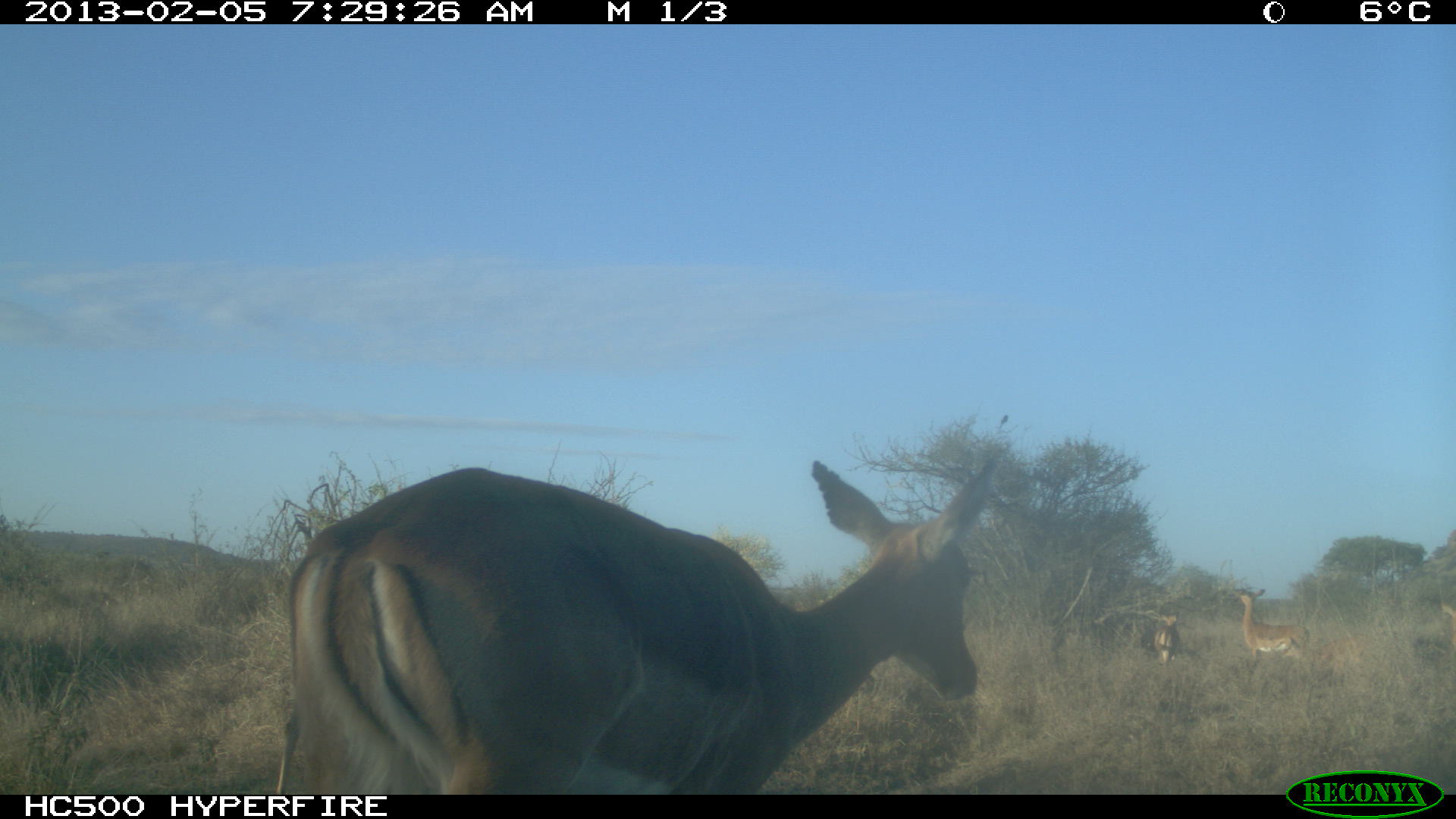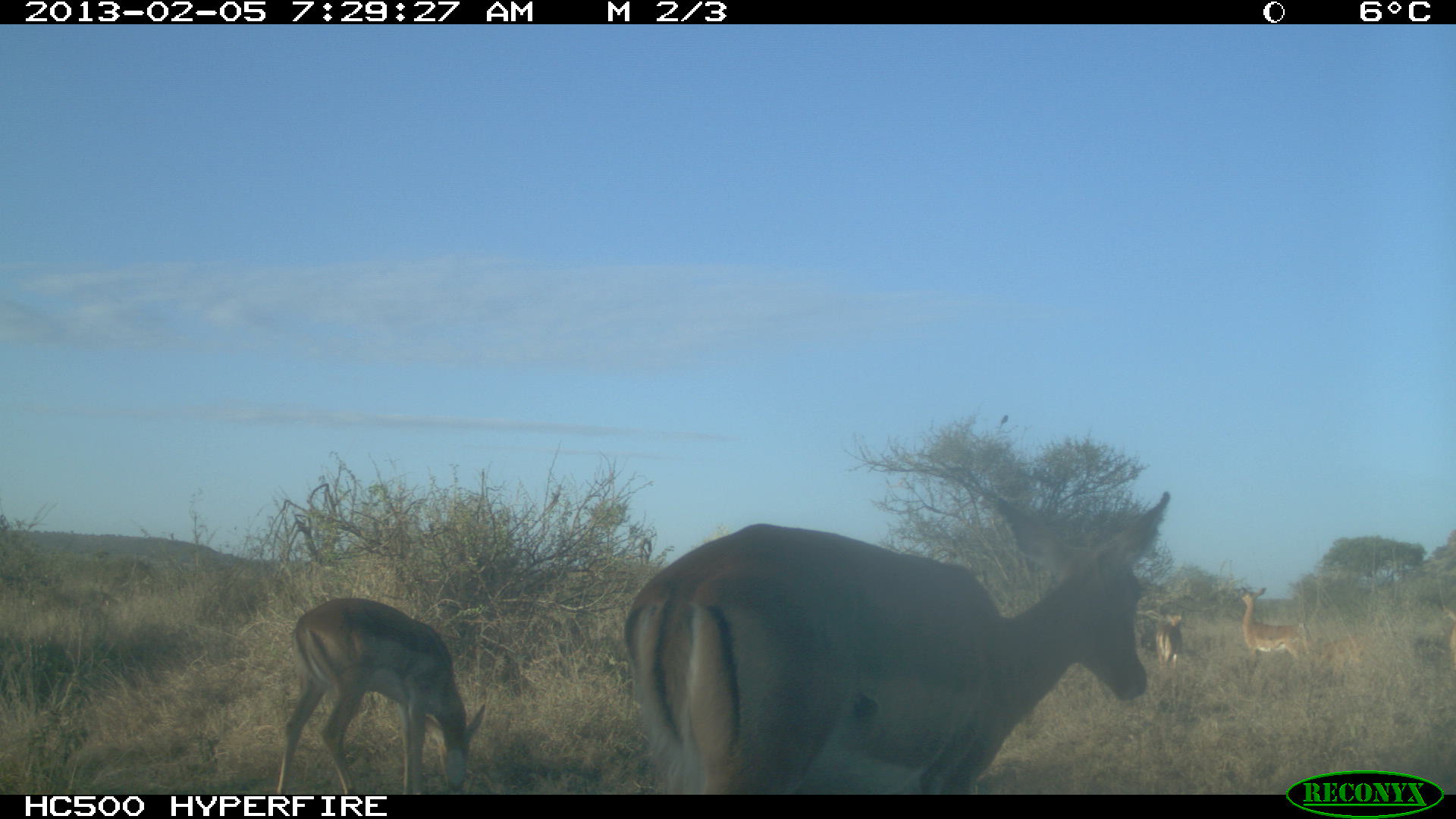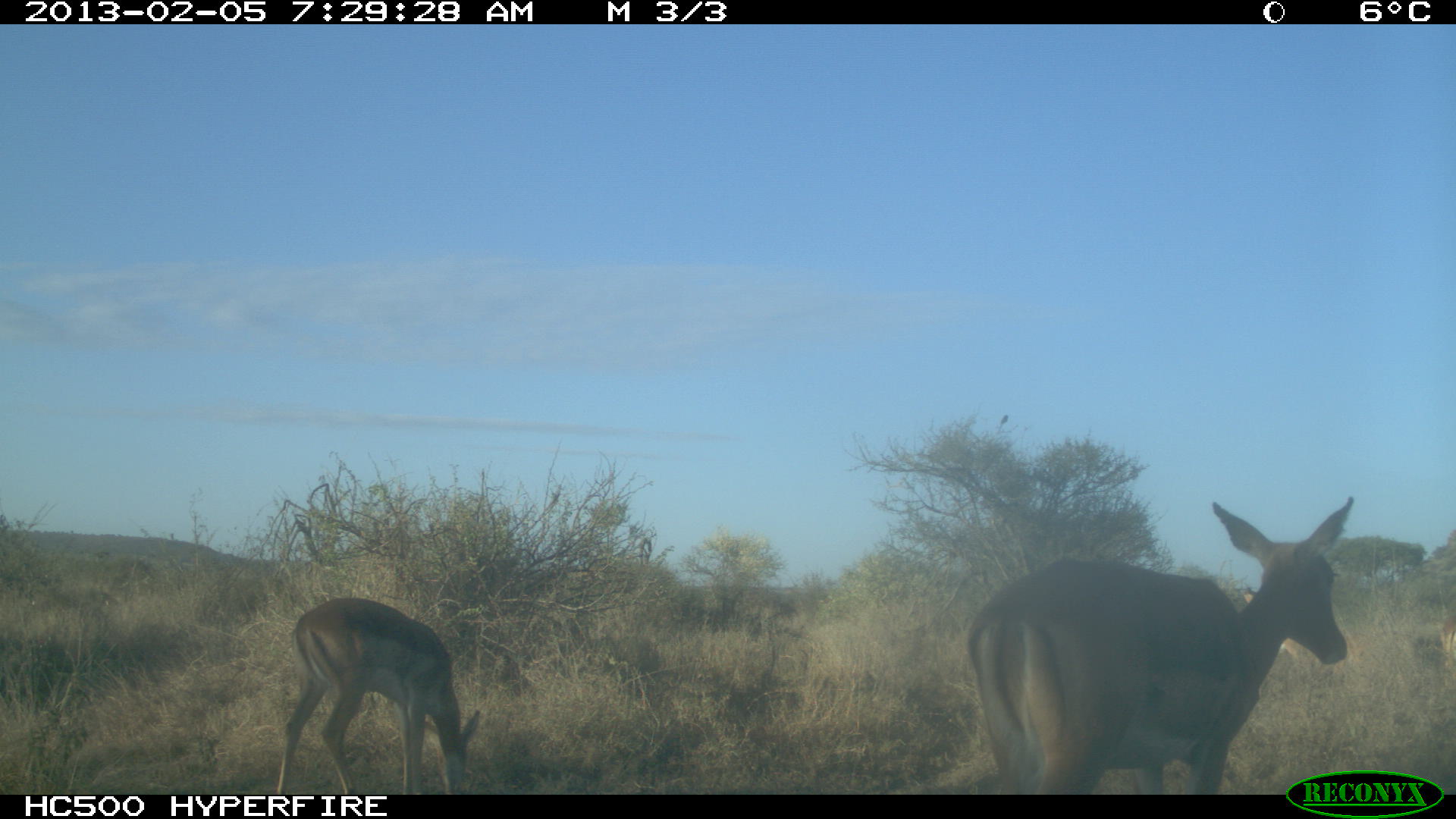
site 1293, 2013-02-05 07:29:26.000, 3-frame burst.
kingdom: Animalia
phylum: Chordata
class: Mammalia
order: Artiodactyla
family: Bovidae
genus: Aepyceros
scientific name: Aepyceros melampus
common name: impala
Aepyceros melampus (impala), count 4.